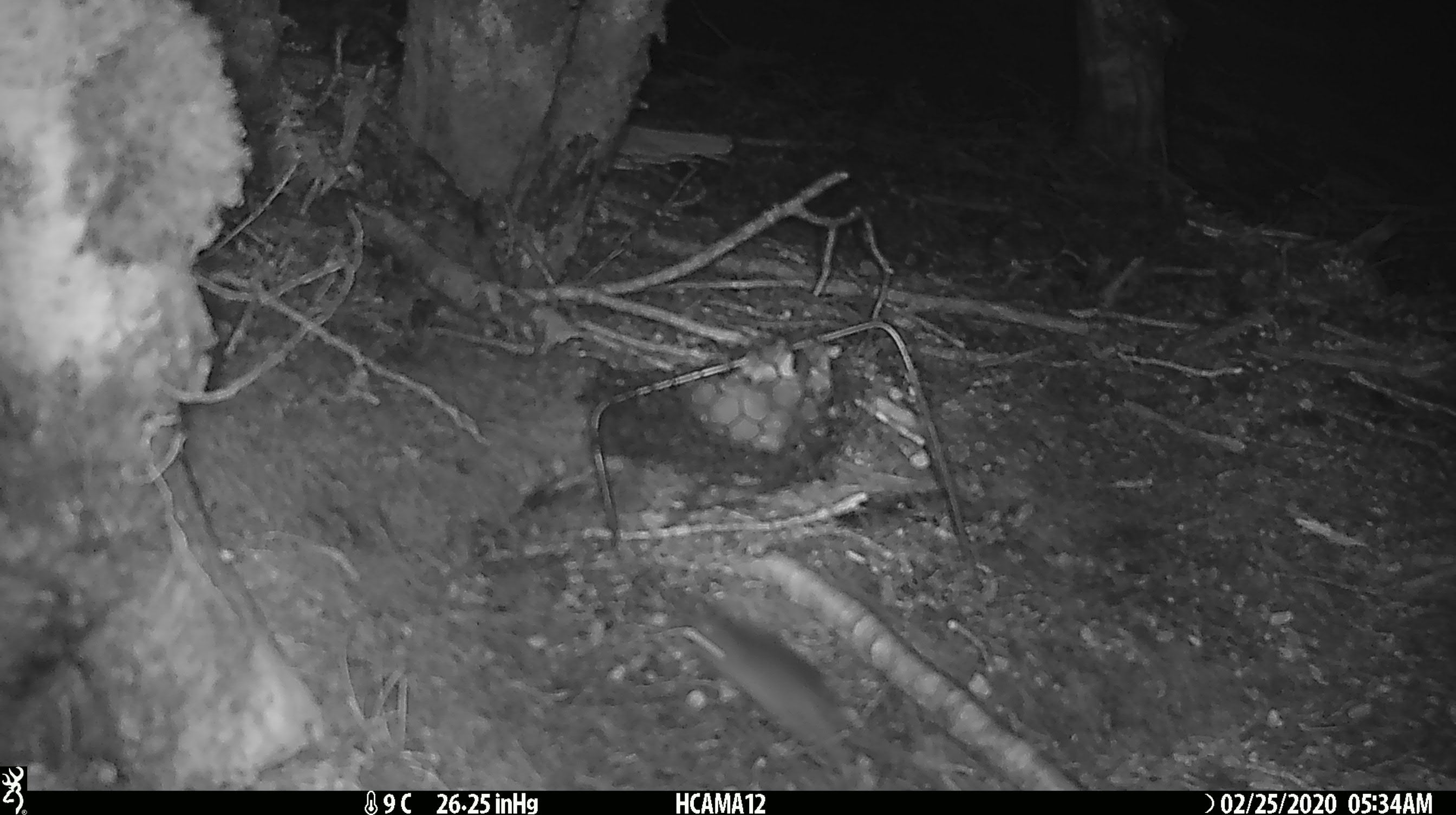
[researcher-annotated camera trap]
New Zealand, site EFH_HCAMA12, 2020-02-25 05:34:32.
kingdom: Animalia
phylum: Chordata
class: Mammalia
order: Rodentia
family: Muridae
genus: Mus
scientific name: Mus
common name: mouse